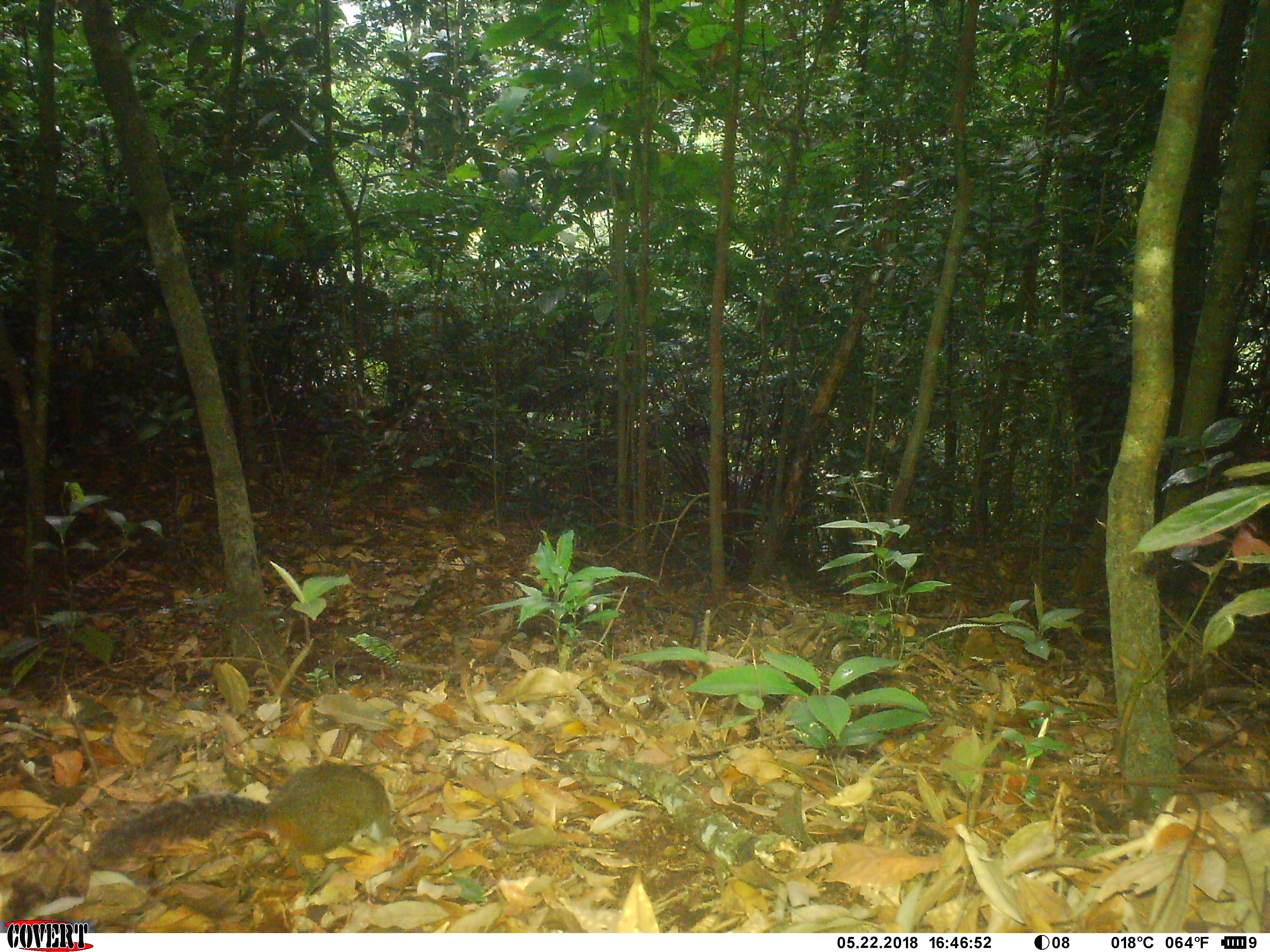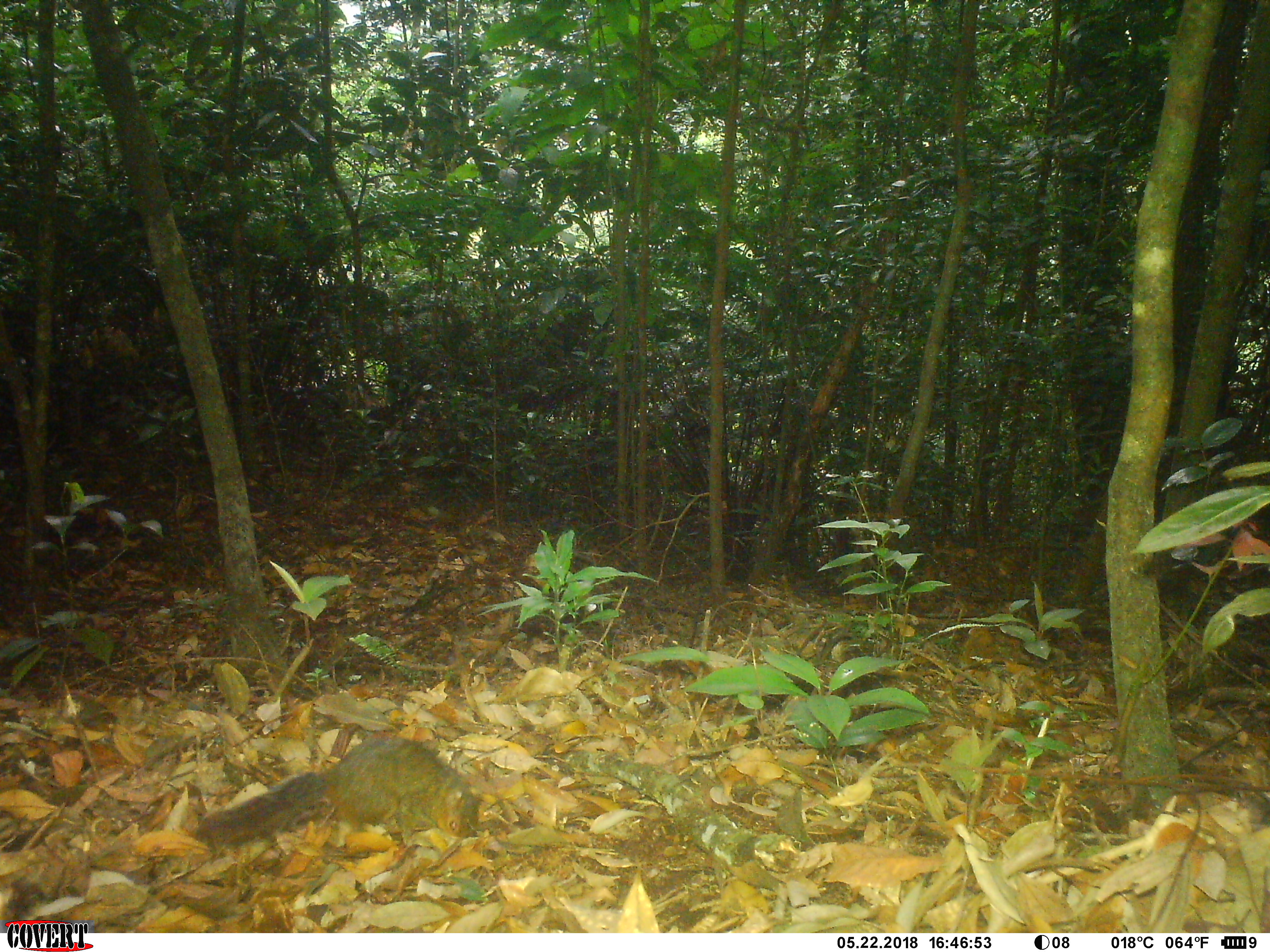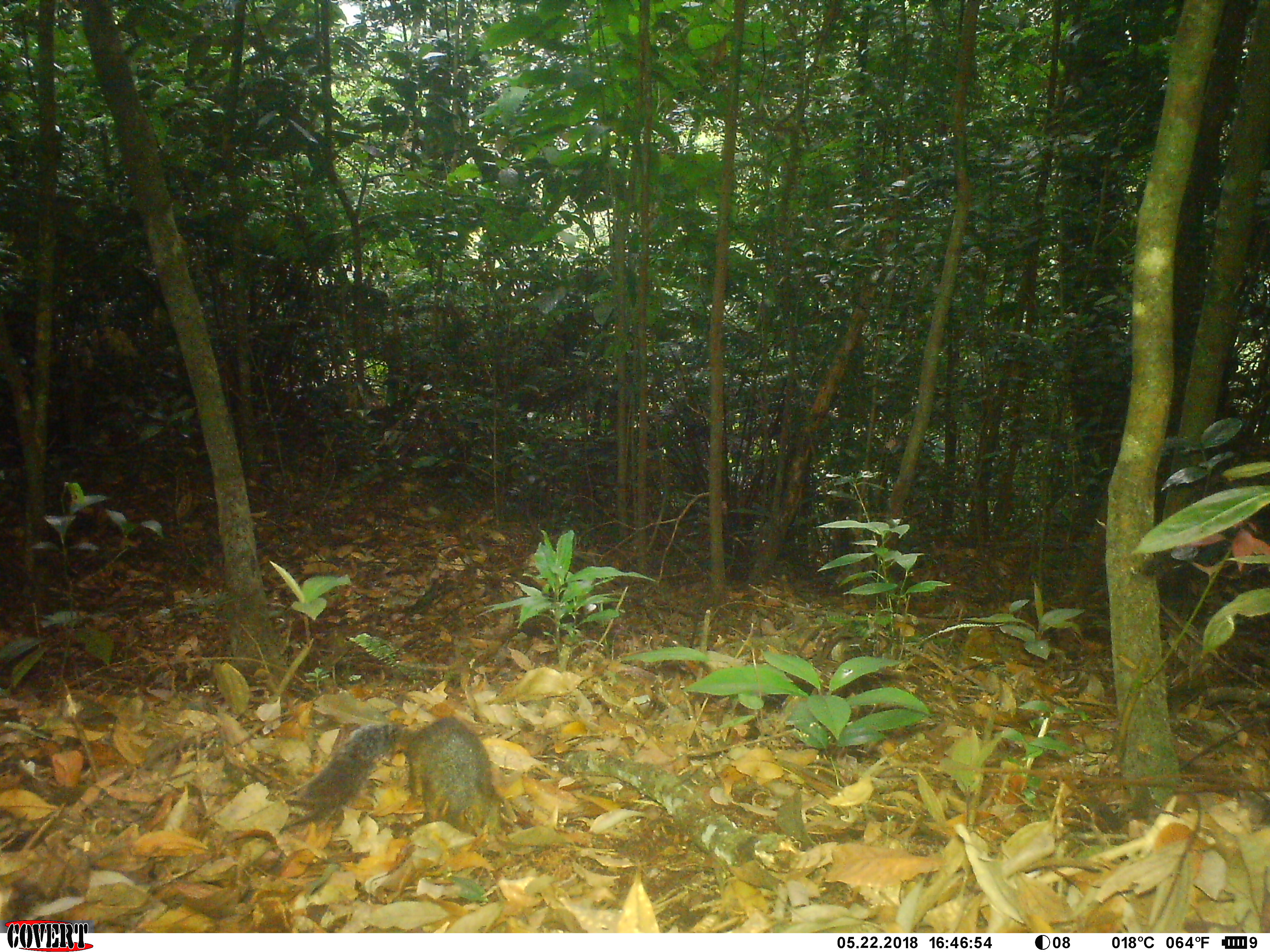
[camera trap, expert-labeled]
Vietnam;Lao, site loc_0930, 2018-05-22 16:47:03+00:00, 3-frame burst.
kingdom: Animalia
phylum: Chordata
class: Mammalia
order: Rodentia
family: Sciuridae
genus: Dremomys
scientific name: Dremomys rufigenis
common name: red-cheeked squirrel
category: red cheeked squirrel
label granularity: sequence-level